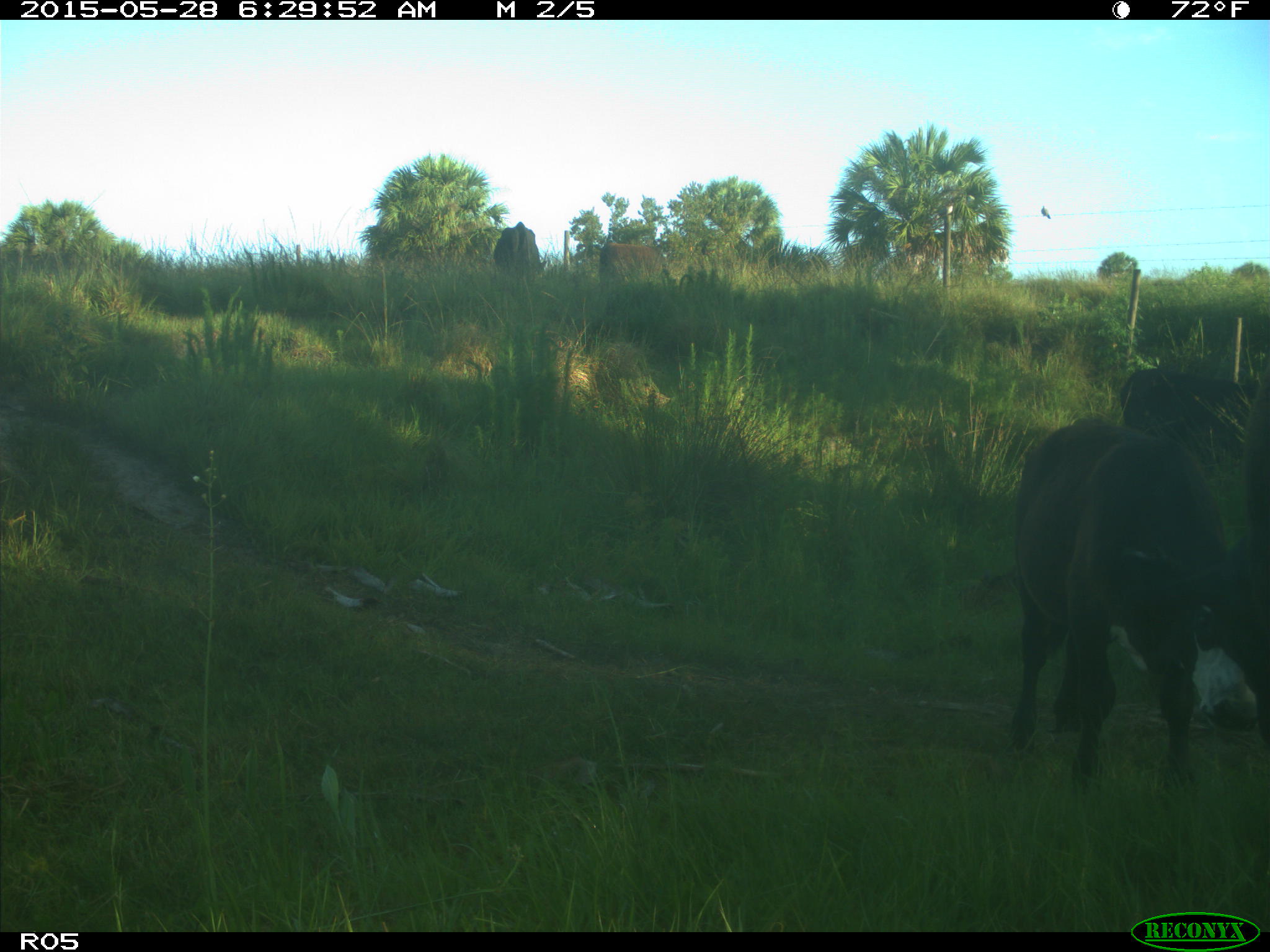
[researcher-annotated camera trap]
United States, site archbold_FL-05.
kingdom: Animalia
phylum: Chordata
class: Mammalia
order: Artiodactyla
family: Bovidae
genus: Bos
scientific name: Bos taurus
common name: domestic cow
Bos taurus (domestic cow).